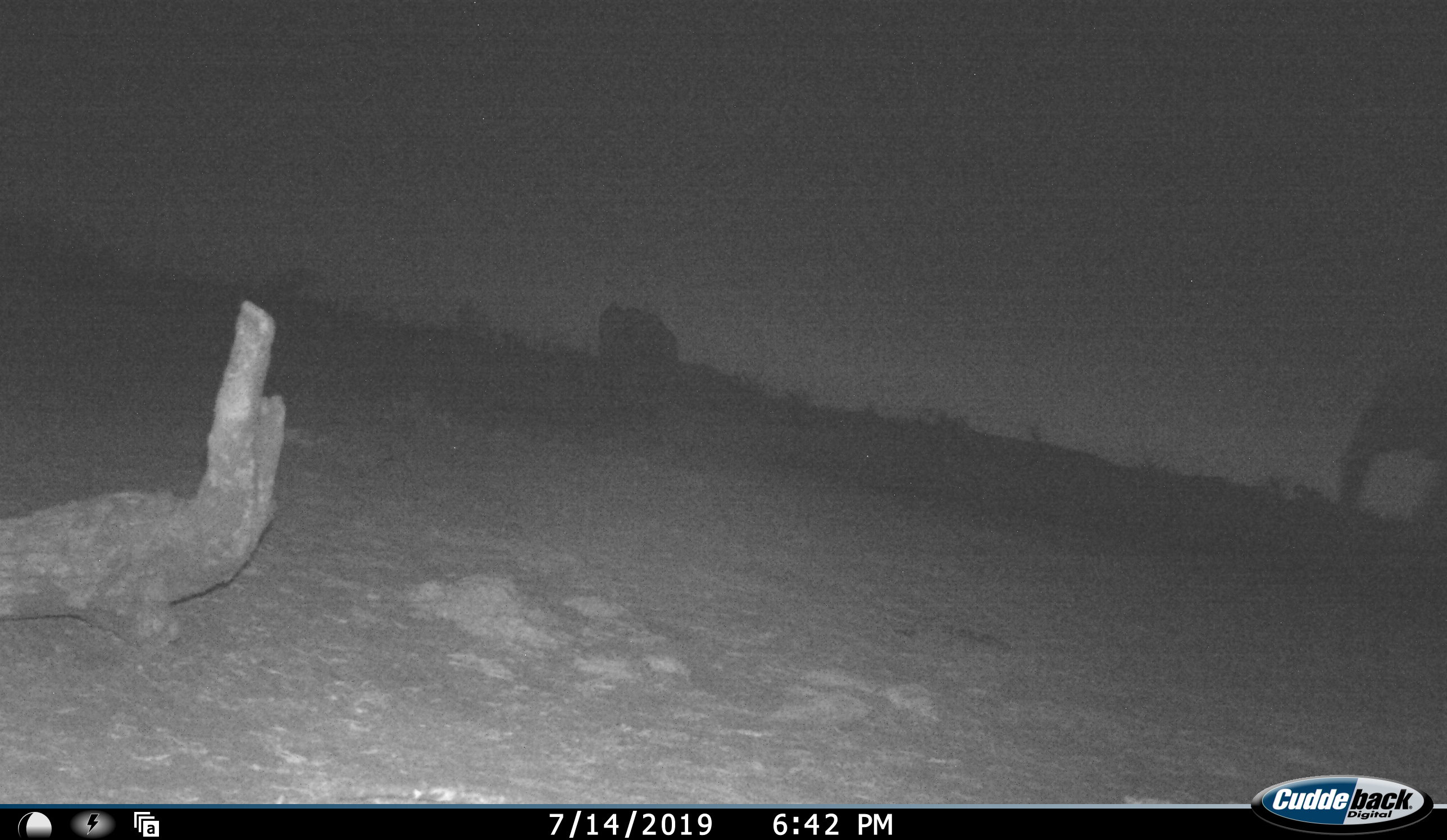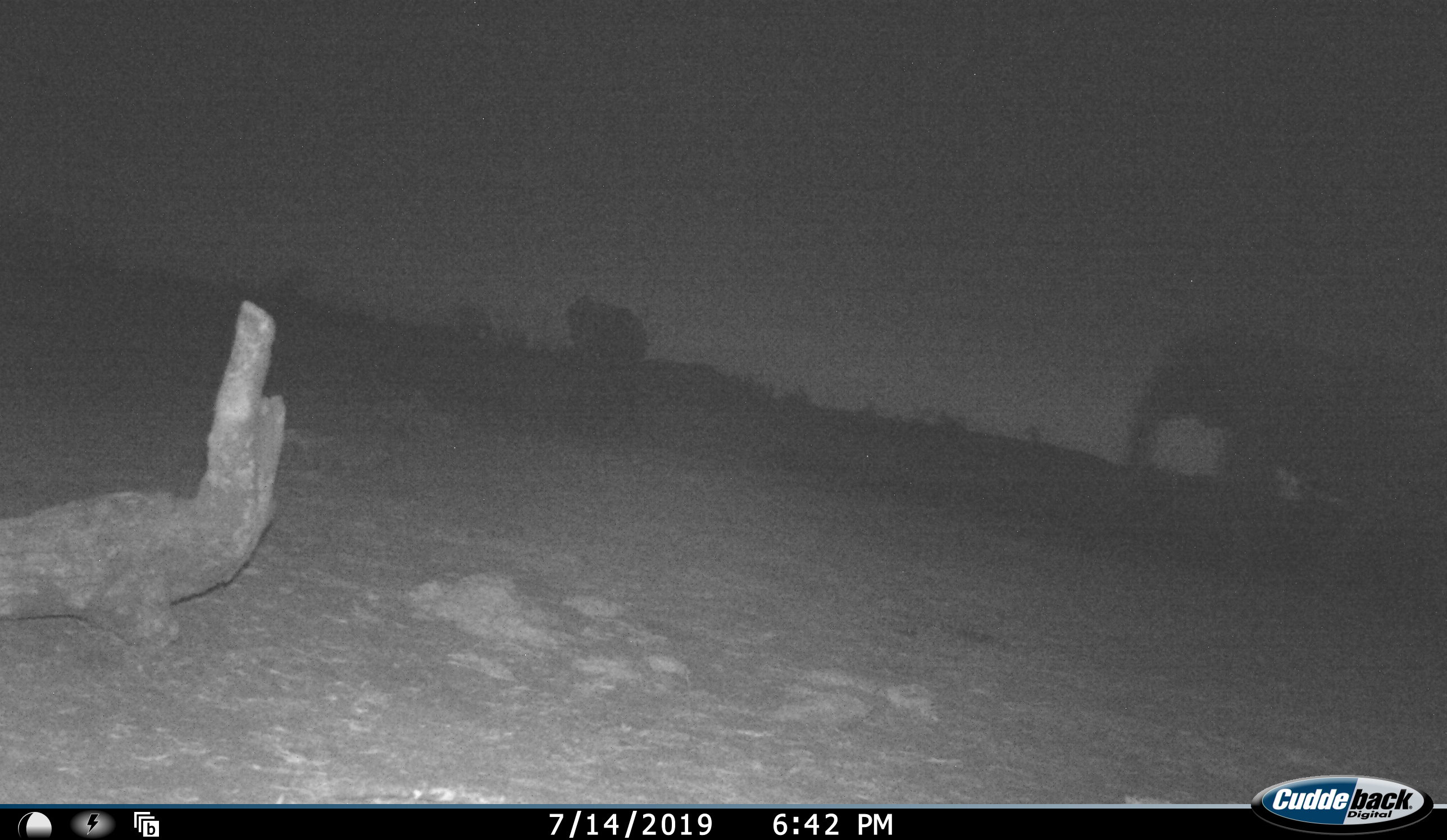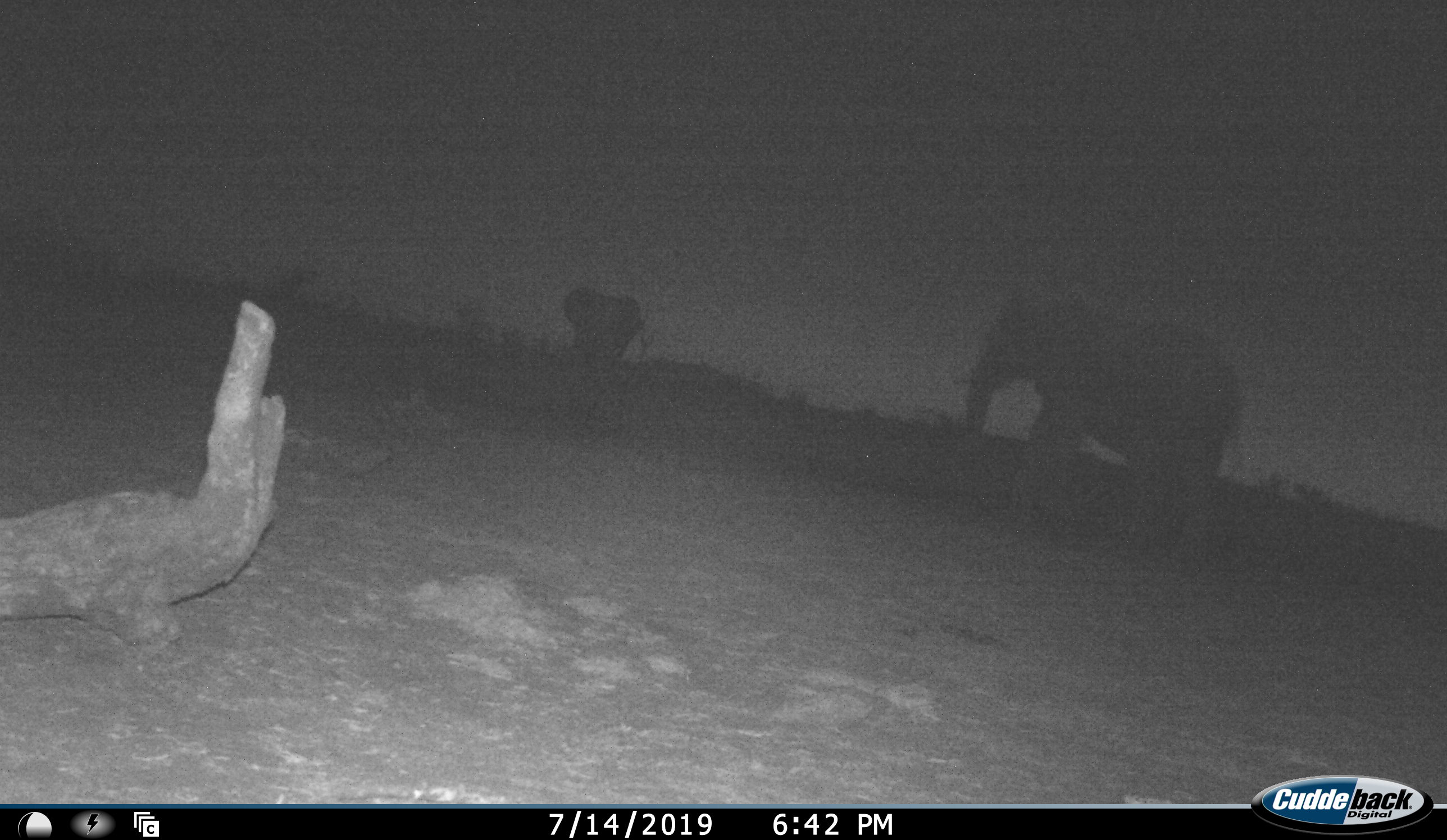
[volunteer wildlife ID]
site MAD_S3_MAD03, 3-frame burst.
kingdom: Animalia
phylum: Chordata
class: Mammalia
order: Proboscidea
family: Elephantidae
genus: Loxodonta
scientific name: Loxodonta africana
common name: african bush elephant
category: elephant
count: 2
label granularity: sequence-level